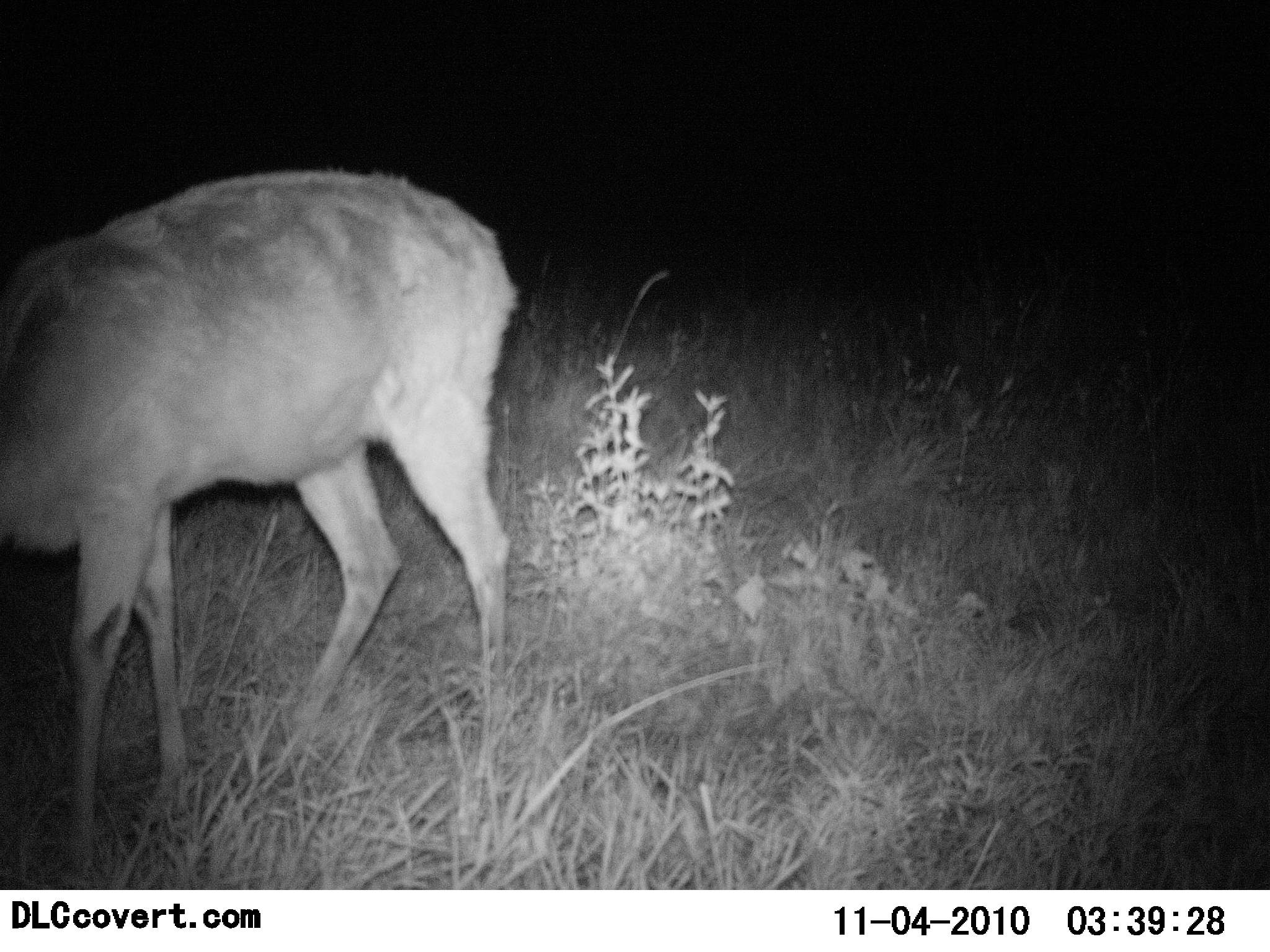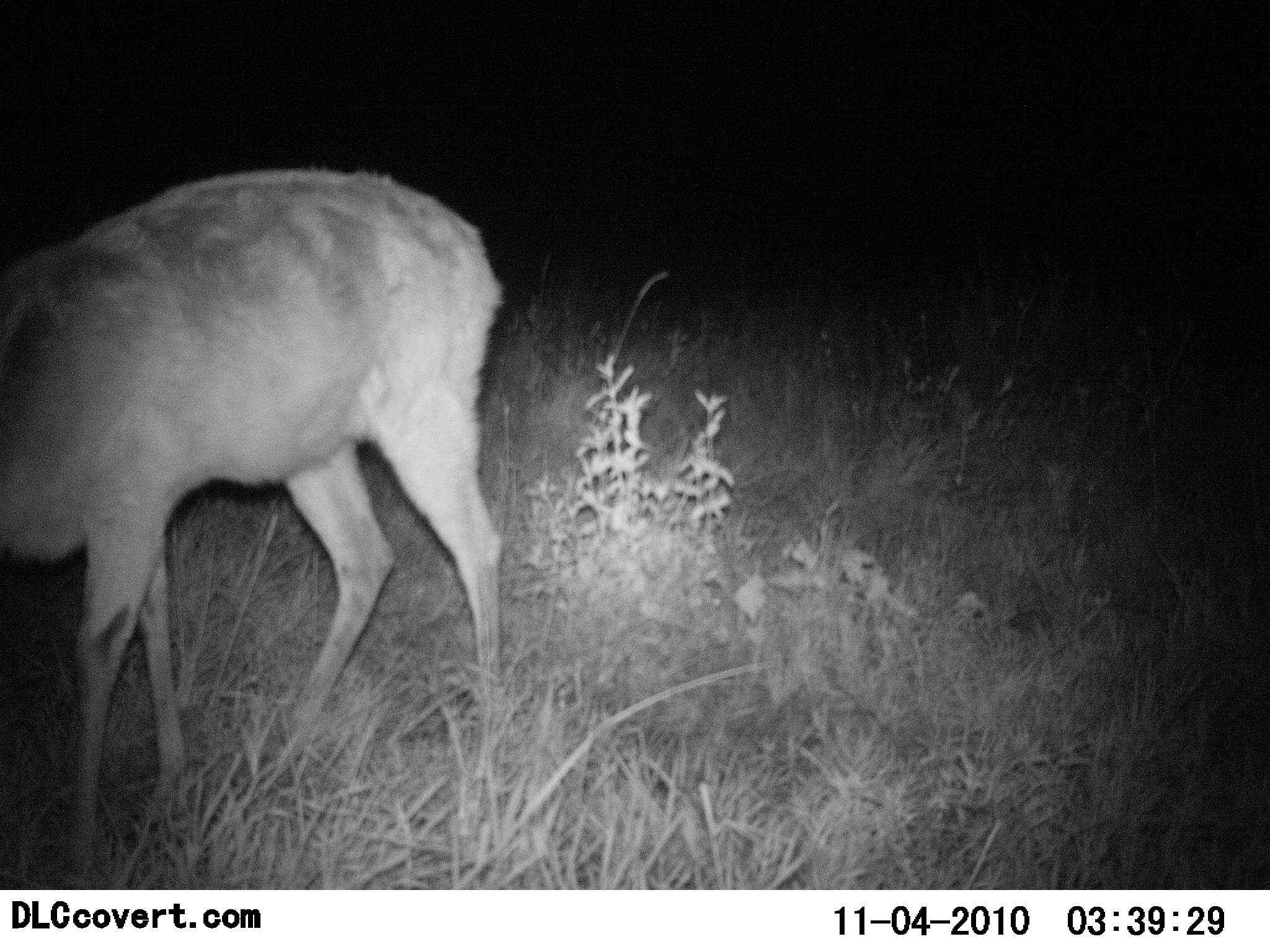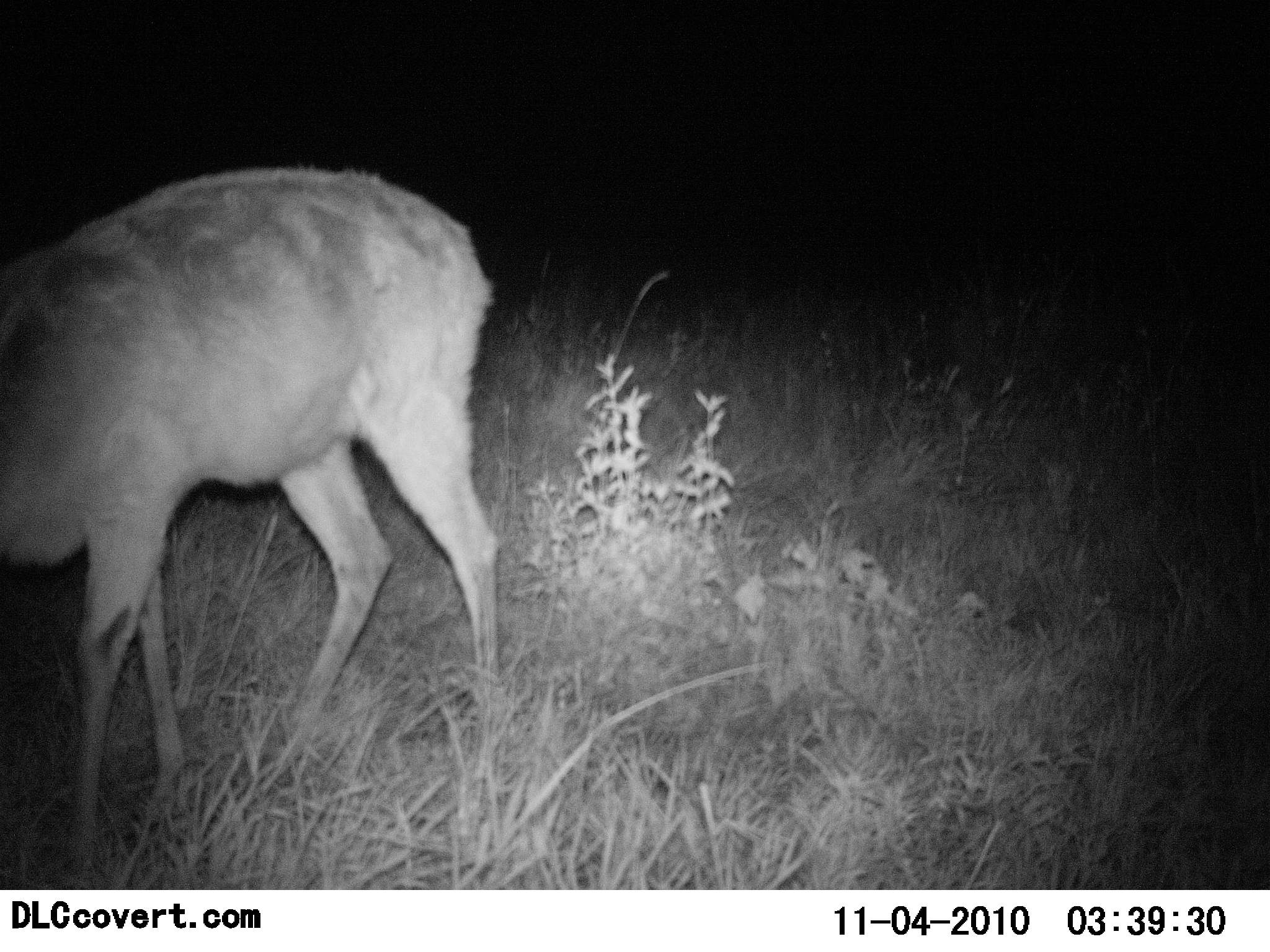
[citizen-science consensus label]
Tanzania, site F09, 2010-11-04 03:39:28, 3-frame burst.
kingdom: Animalia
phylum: Chordata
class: Mammalia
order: Artiodactyla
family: Bovidae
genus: Redunca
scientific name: Redunca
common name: reedbuck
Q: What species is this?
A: Reedbuck (Redunca).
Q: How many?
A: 1.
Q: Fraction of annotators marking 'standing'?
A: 55%.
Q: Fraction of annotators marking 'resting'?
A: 0%.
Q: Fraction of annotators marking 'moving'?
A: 18%.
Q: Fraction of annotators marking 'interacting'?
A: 0%.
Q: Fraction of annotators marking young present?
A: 0%.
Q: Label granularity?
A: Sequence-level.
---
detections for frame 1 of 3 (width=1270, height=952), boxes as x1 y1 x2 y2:
animal: 0 170 520 859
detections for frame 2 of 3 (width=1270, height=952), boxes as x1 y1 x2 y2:
animal: 0 169 507 878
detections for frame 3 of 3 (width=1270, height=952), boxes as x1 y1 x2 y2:
animal: 0 166 501 874